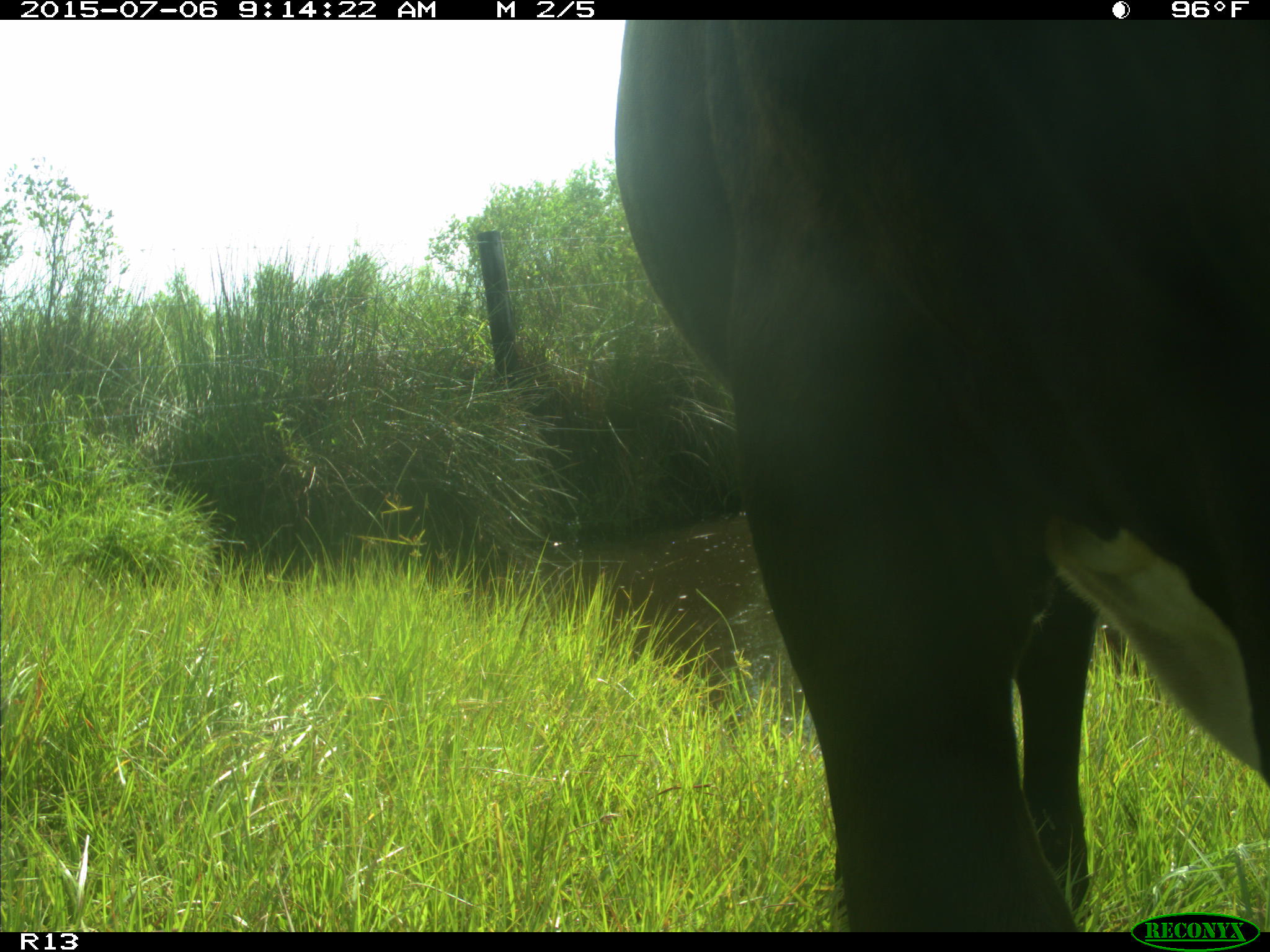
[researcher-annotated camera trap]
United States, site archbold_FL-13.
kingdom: Animalia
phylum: Chordata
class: Mammalia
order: Artiodactyla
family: Bovidae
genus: Bos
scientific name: Bos taurus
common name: domestic cow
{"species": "Bos taurus (domestic cow)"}